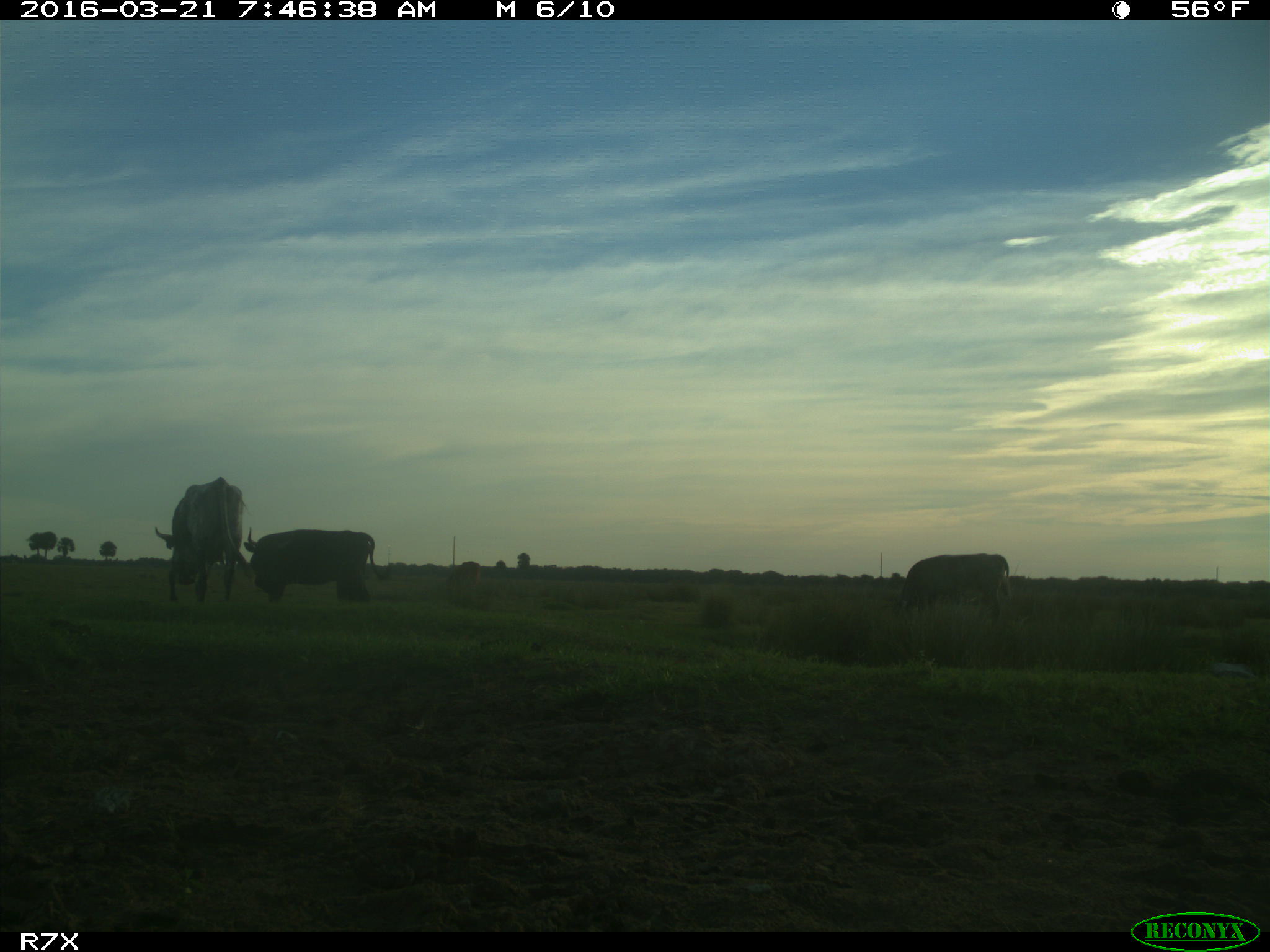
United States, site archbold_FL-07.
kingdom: Animalia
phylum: Chordata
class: Mammalia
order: Artiodactyla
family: Bovidae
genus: Bos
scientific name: Bos taurus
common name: domestic cow